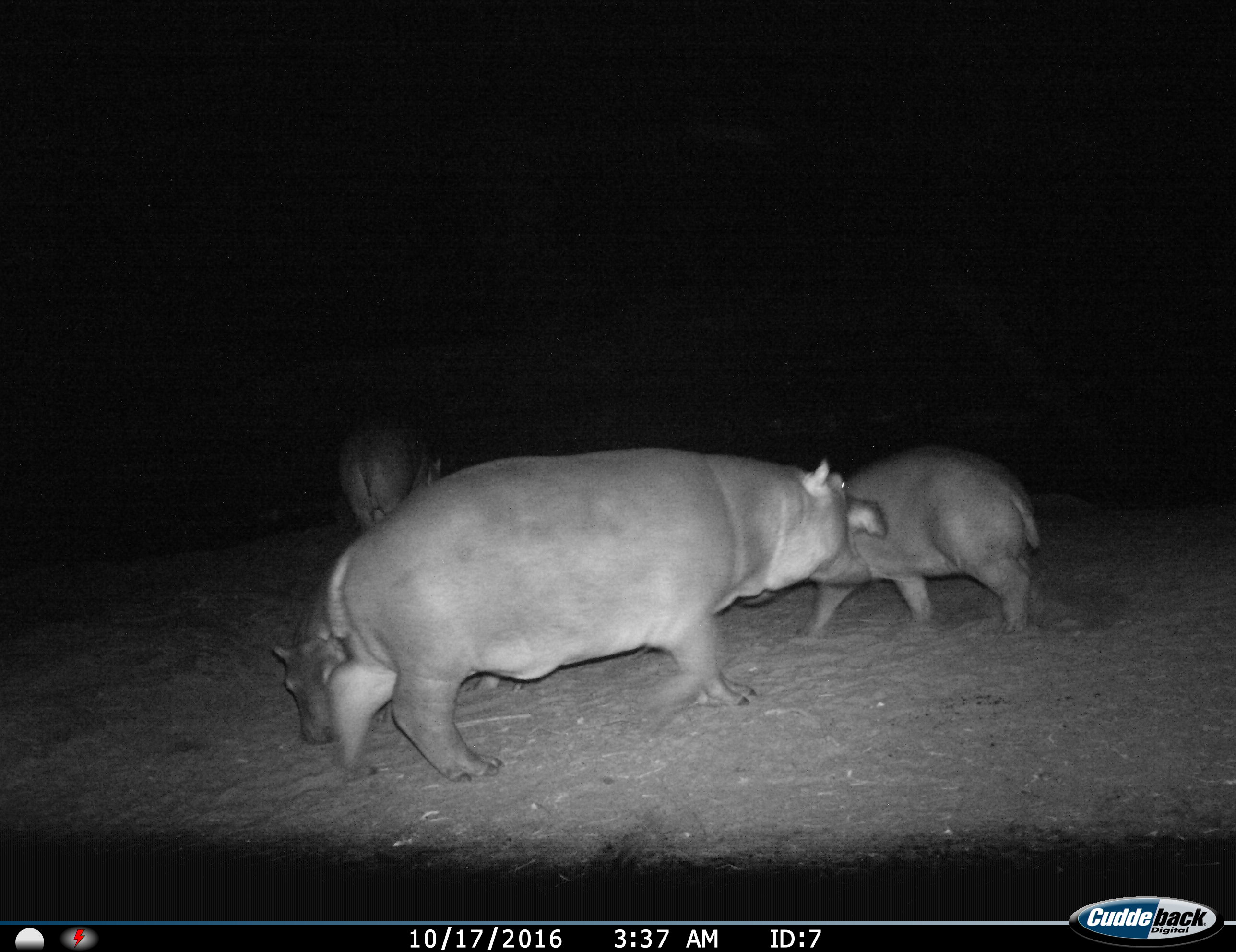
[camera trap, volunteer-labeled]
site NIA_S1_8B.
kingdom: Animalia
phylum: Chordata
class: Mammalia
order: Artiodactyla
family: Hippopotamidae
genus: Hippopotamus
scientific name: Hippopotamus amphibius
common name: hippopotamus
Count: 4.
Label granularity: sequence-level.